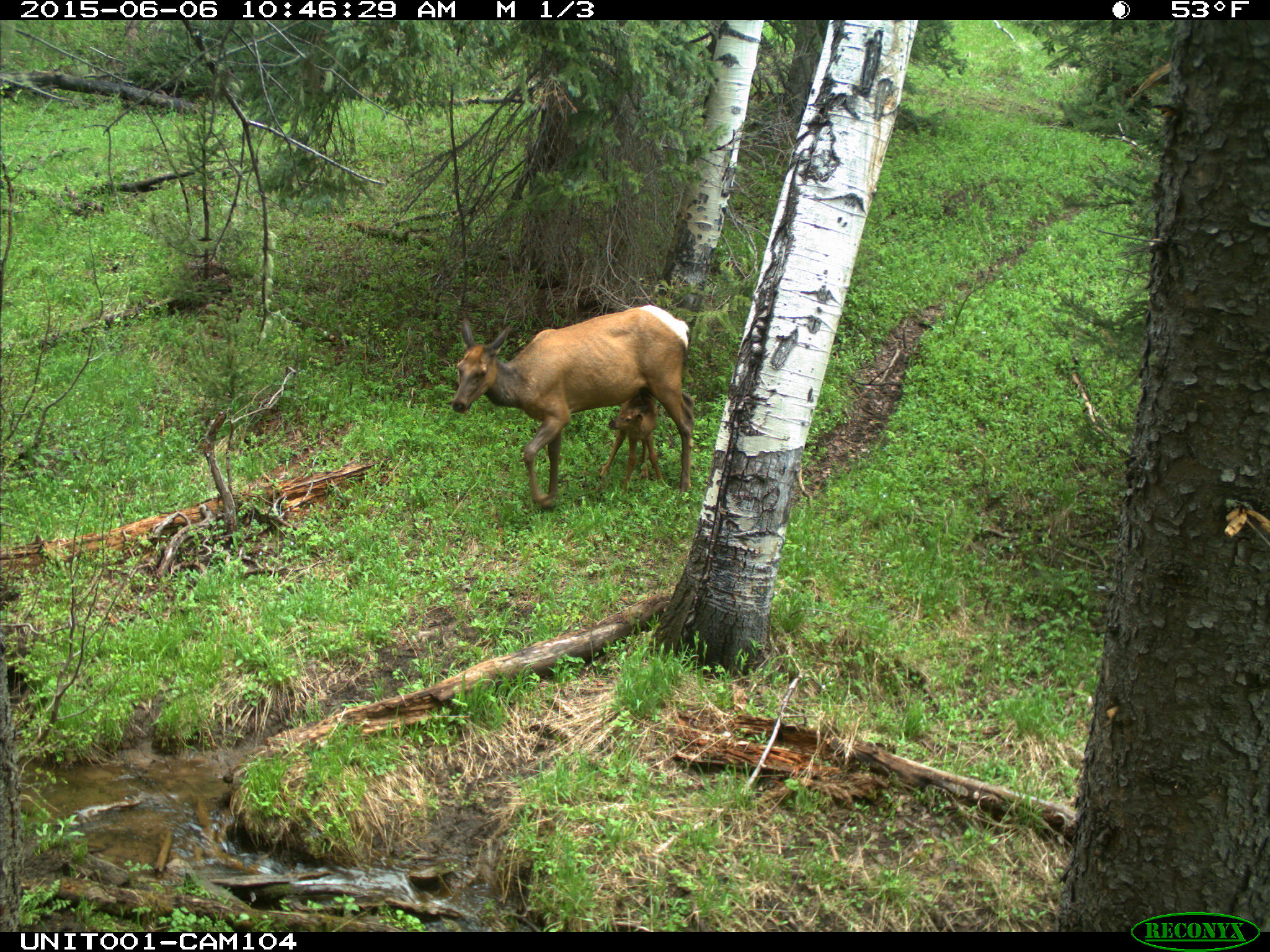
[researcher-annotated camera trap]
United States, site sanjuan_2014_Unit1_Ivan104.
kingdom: Animalia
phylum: Chordata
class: Mammalia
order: Artiodactyla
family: Cervidae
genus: Cervus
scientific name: Cervus elaphus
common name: red deer